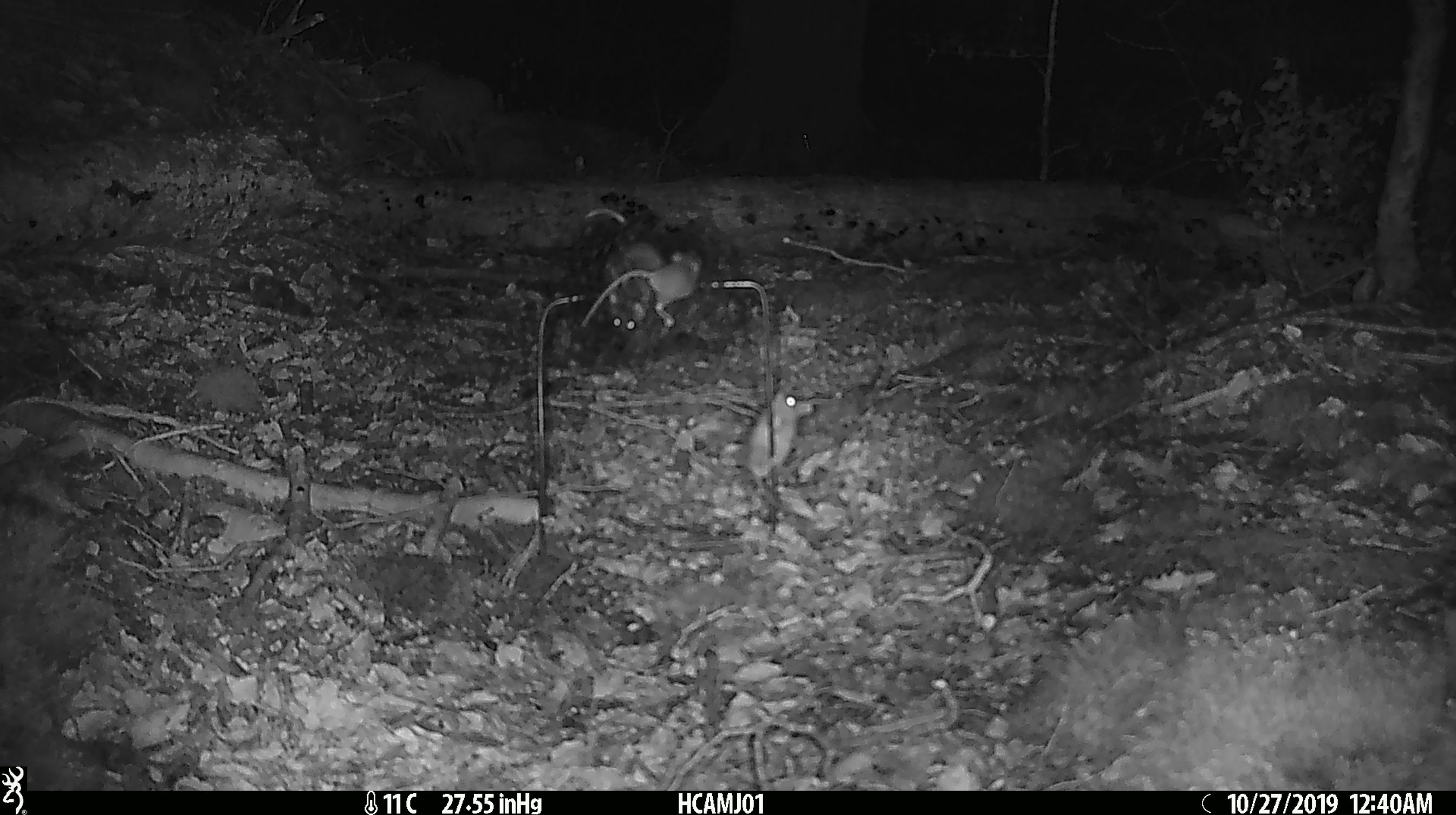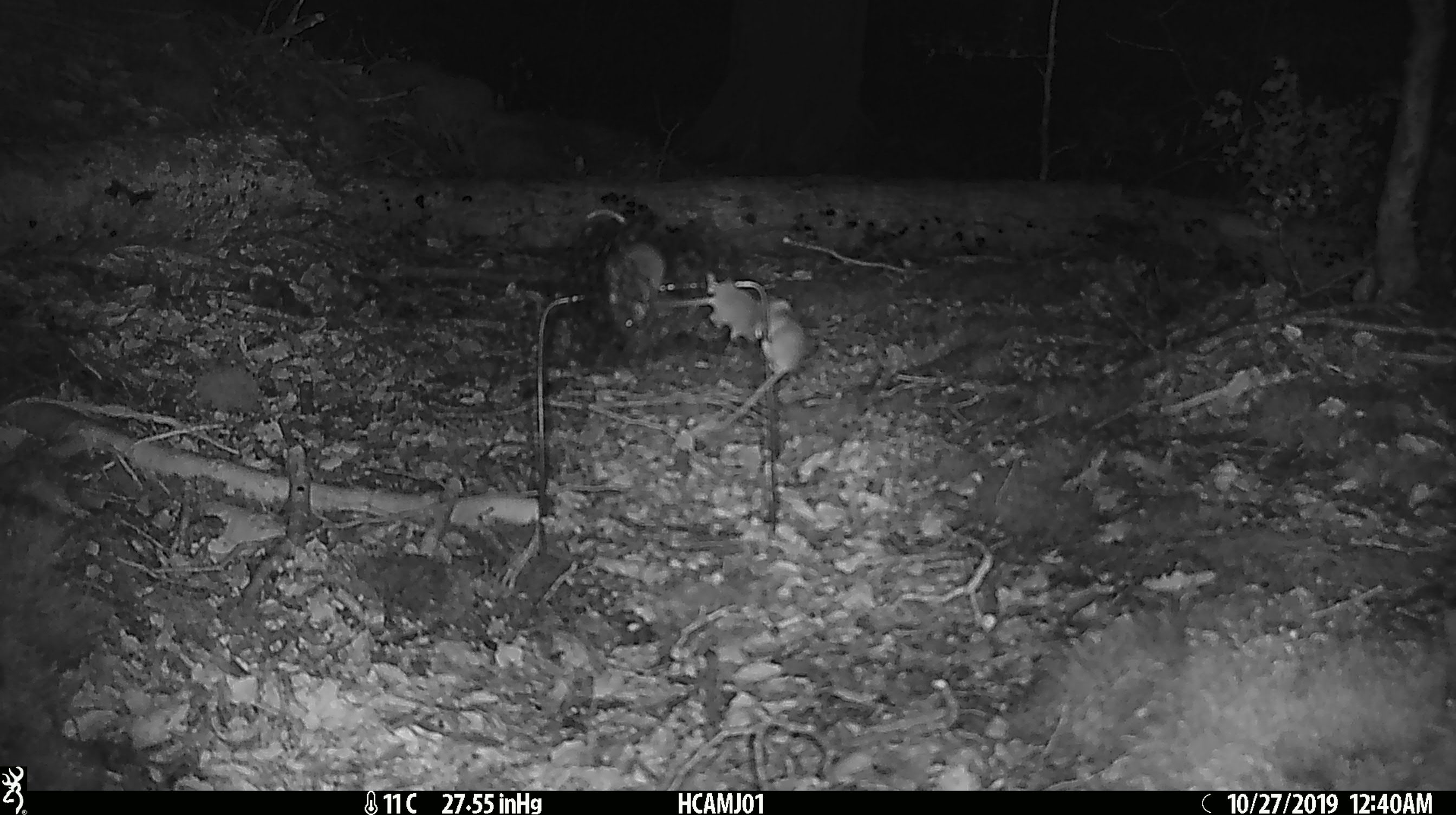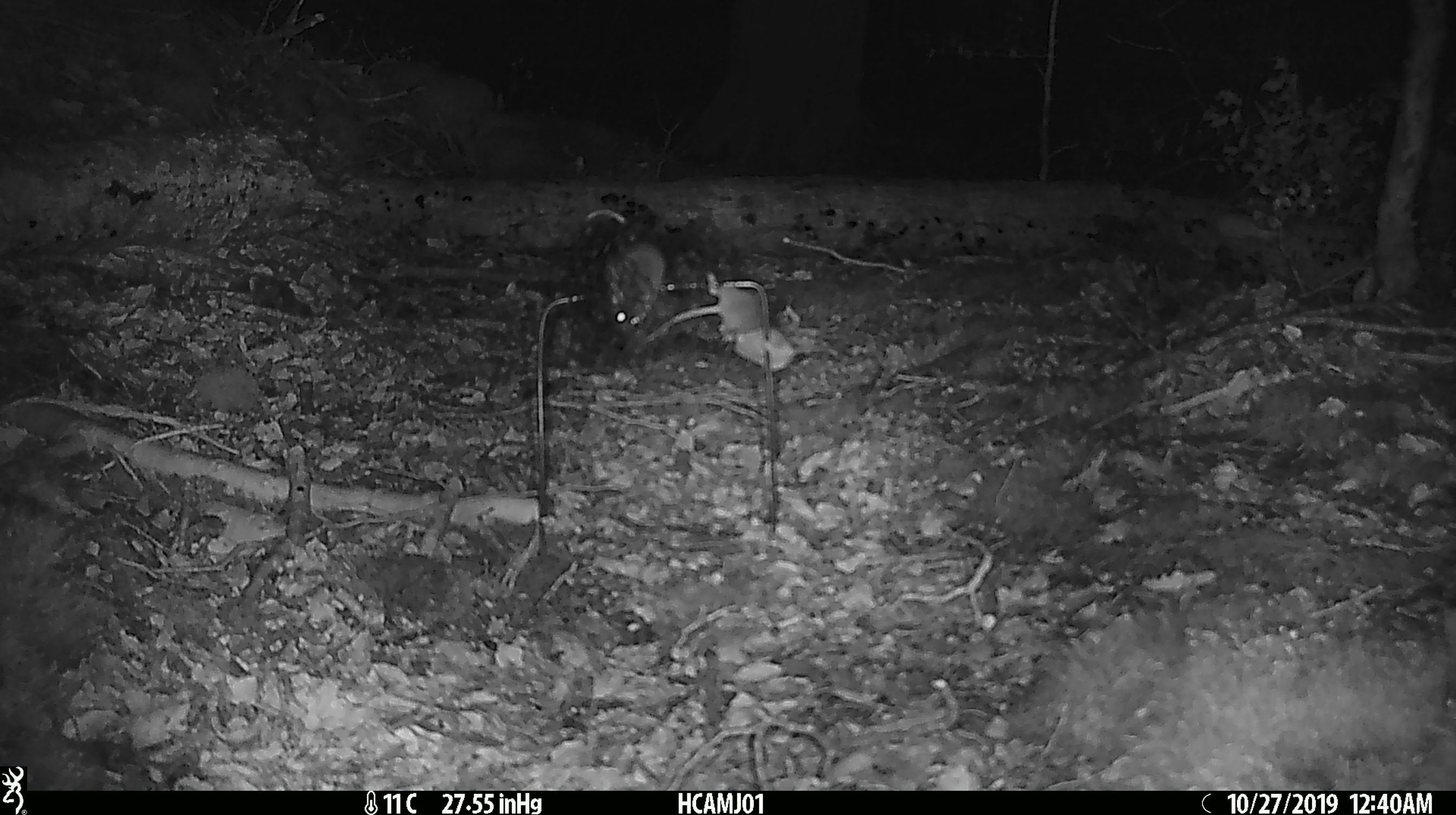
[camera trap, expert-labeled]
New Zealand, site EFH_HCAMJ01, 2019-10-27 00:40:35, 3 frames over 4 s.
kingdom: Animalia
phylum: Chordata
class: Mammalia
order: Rodentia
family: Muridae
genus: Mus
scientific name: Mus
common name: mouse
Mouse (Mus).